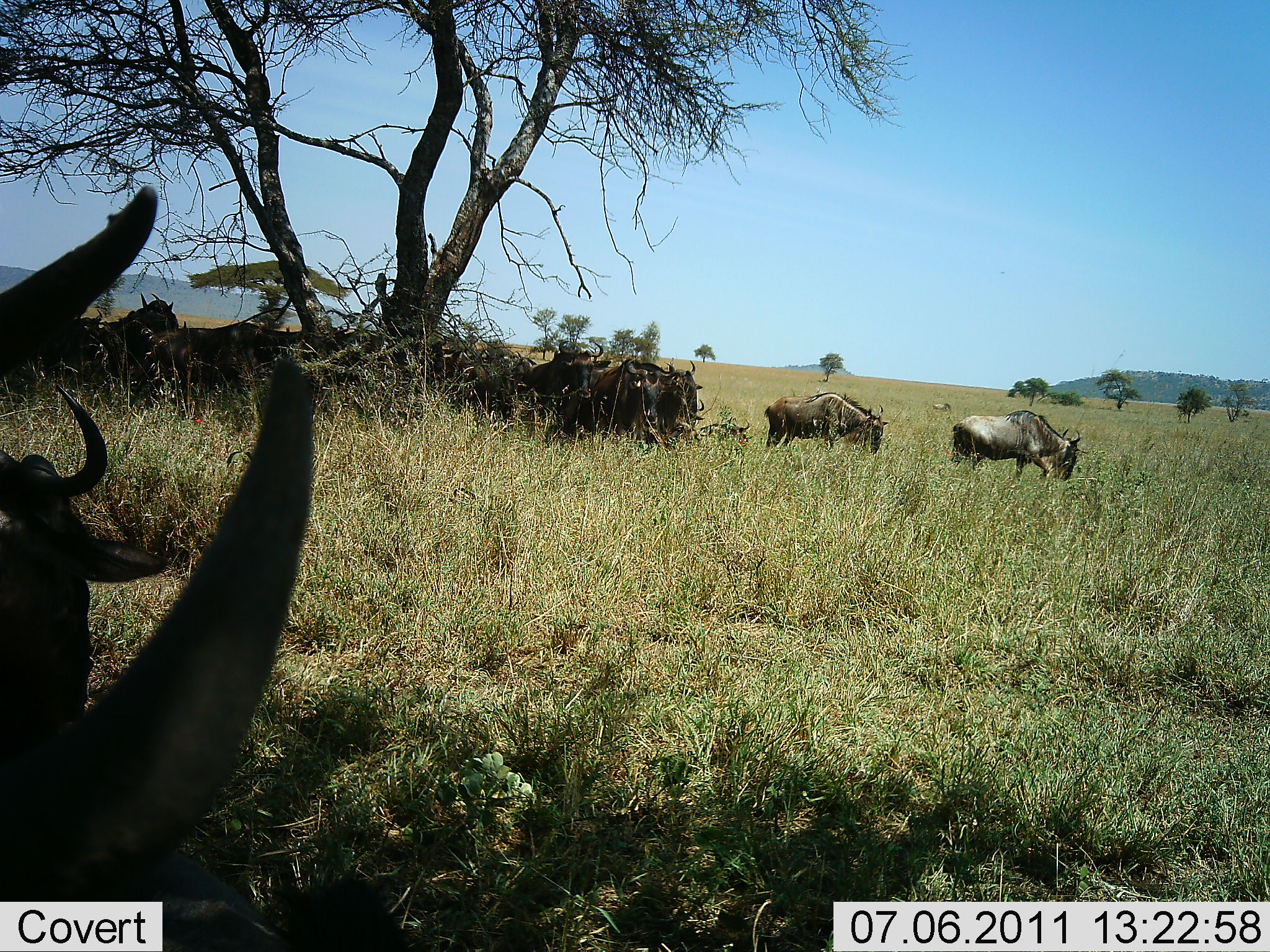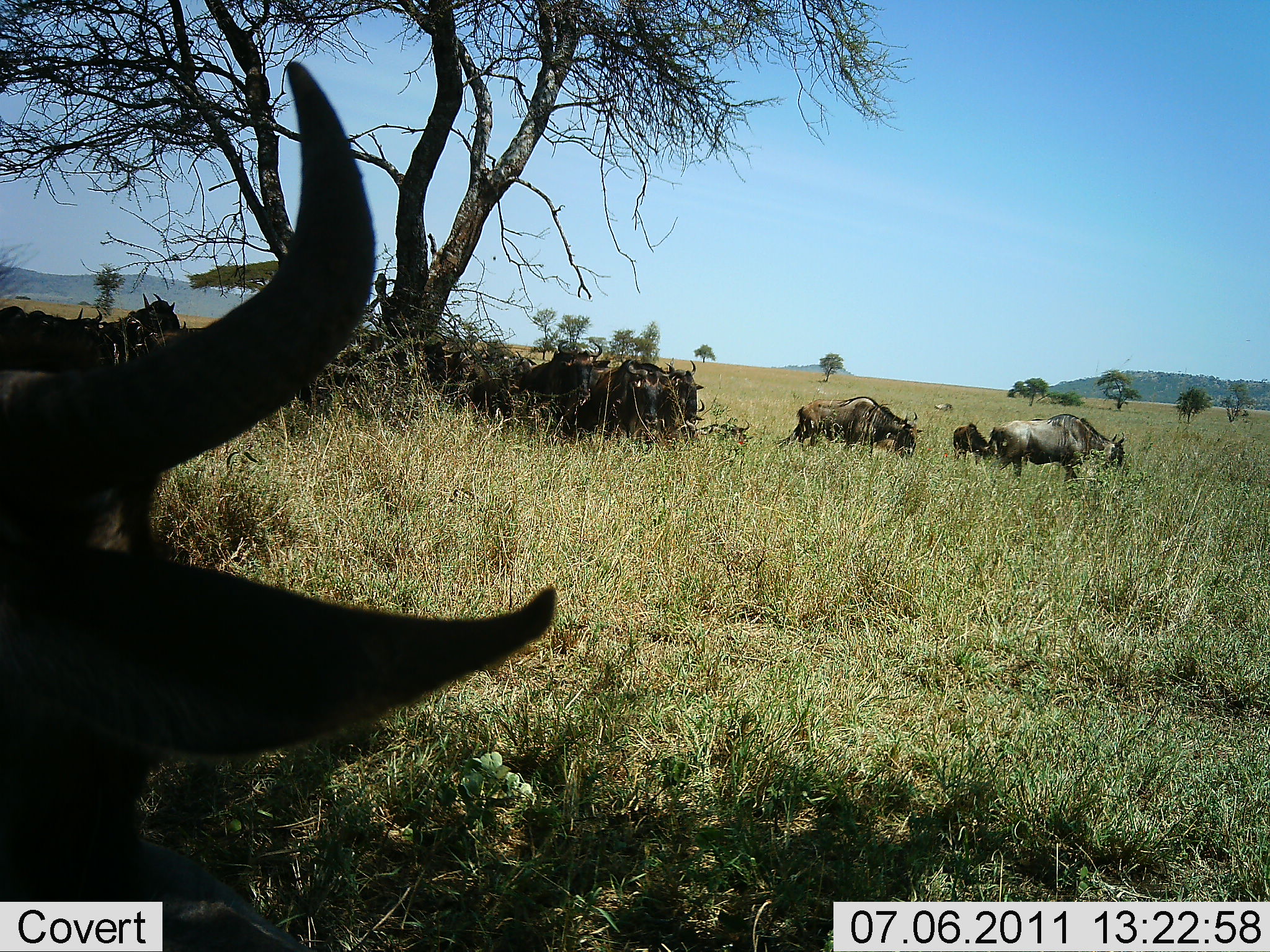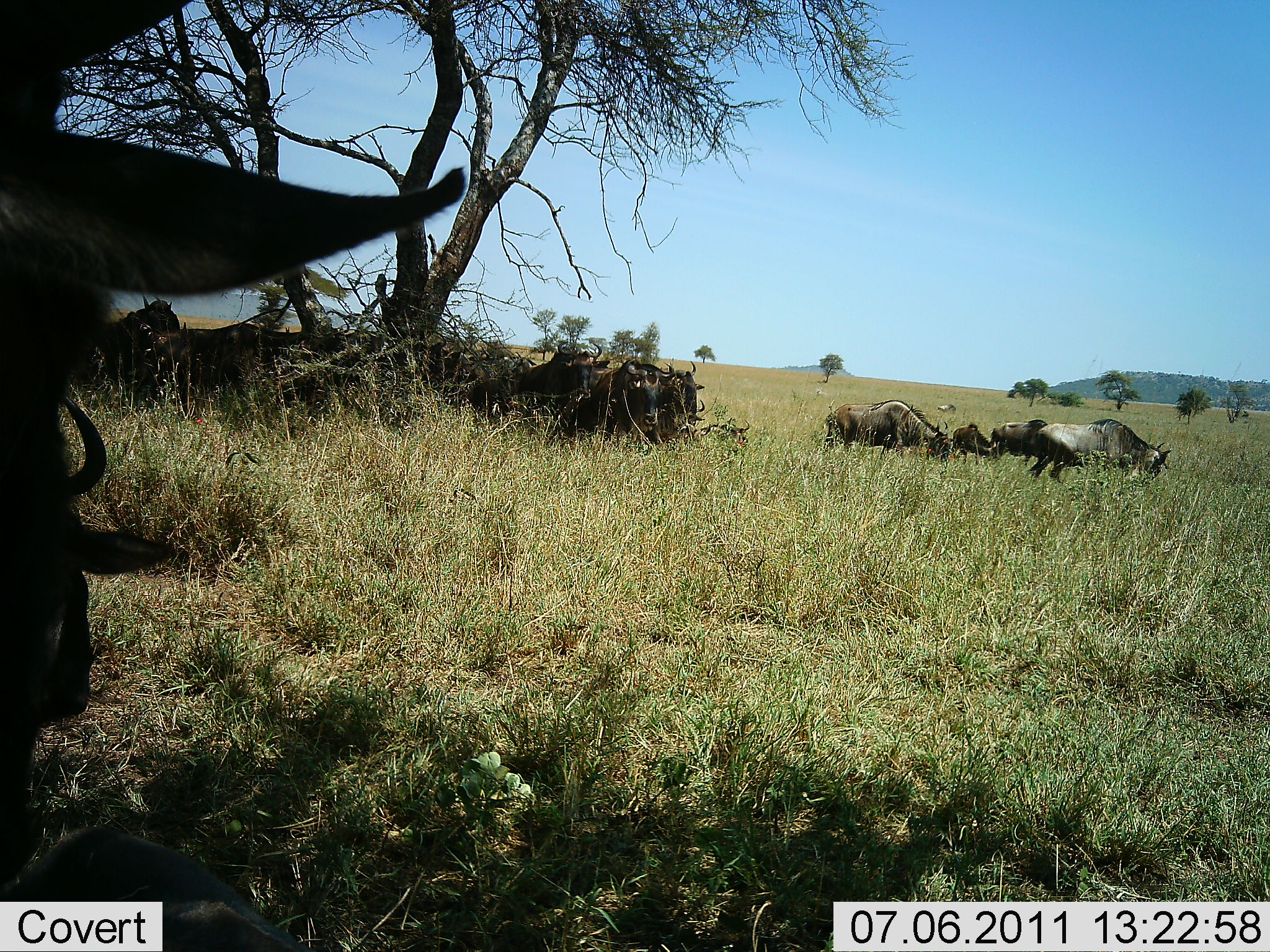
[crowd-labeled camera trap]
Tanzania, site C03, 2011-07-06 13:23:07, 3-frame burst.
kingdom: Animalia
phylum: Chordata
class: Mammalia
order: Artiodactyla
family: Bovidae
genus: Connochaetes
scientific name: Connochaetes taurinus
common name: blue wildebeest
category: wildebeest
Wildebeest (blue wildebeest) (Connochaetes taurinus), count 11-50. Behavior (volunteer vote fractions): standing 40%, resting 30%, moving 60%, interacting 0%. Young present (vote fraction): 10%. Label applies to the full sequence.